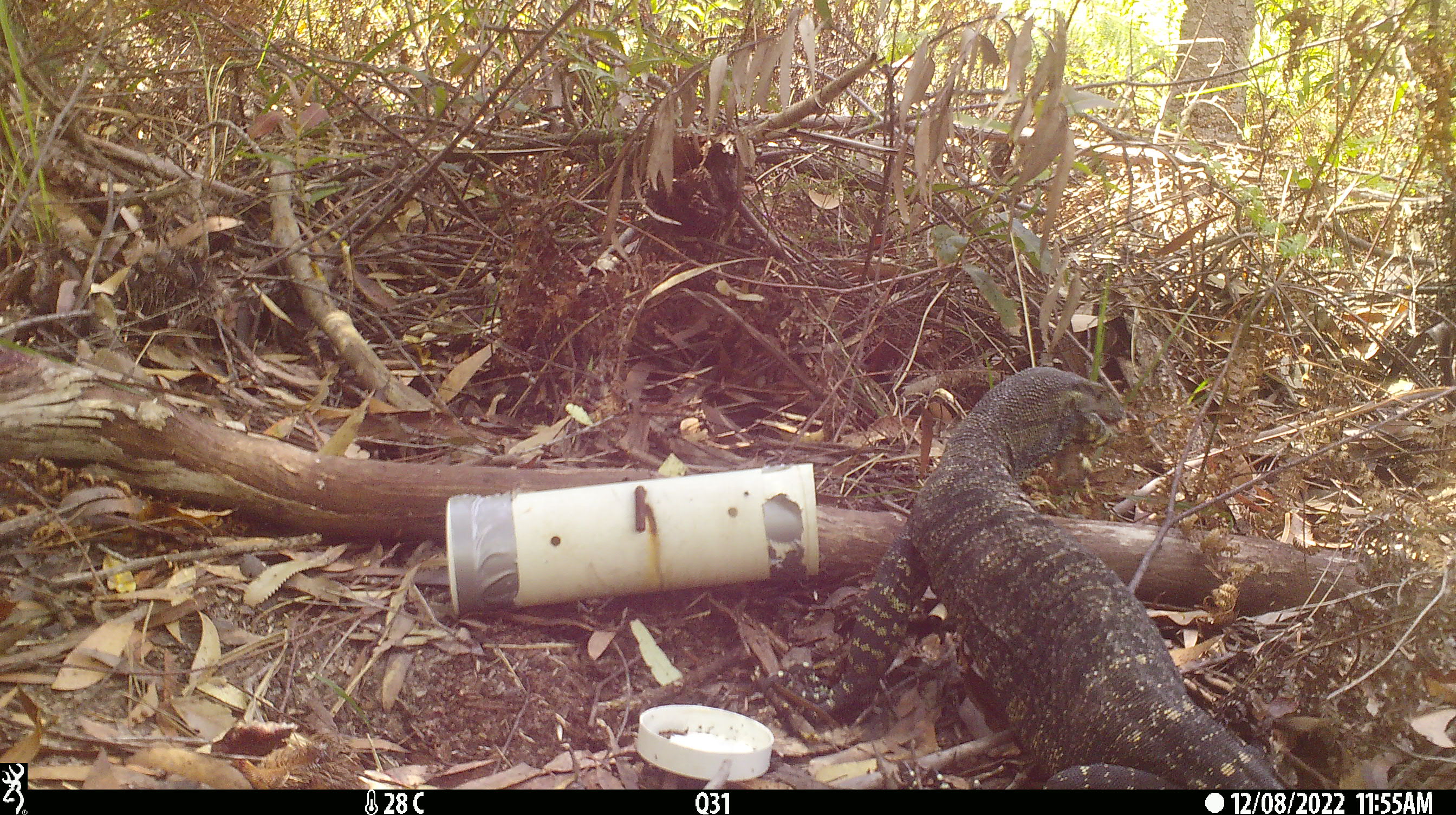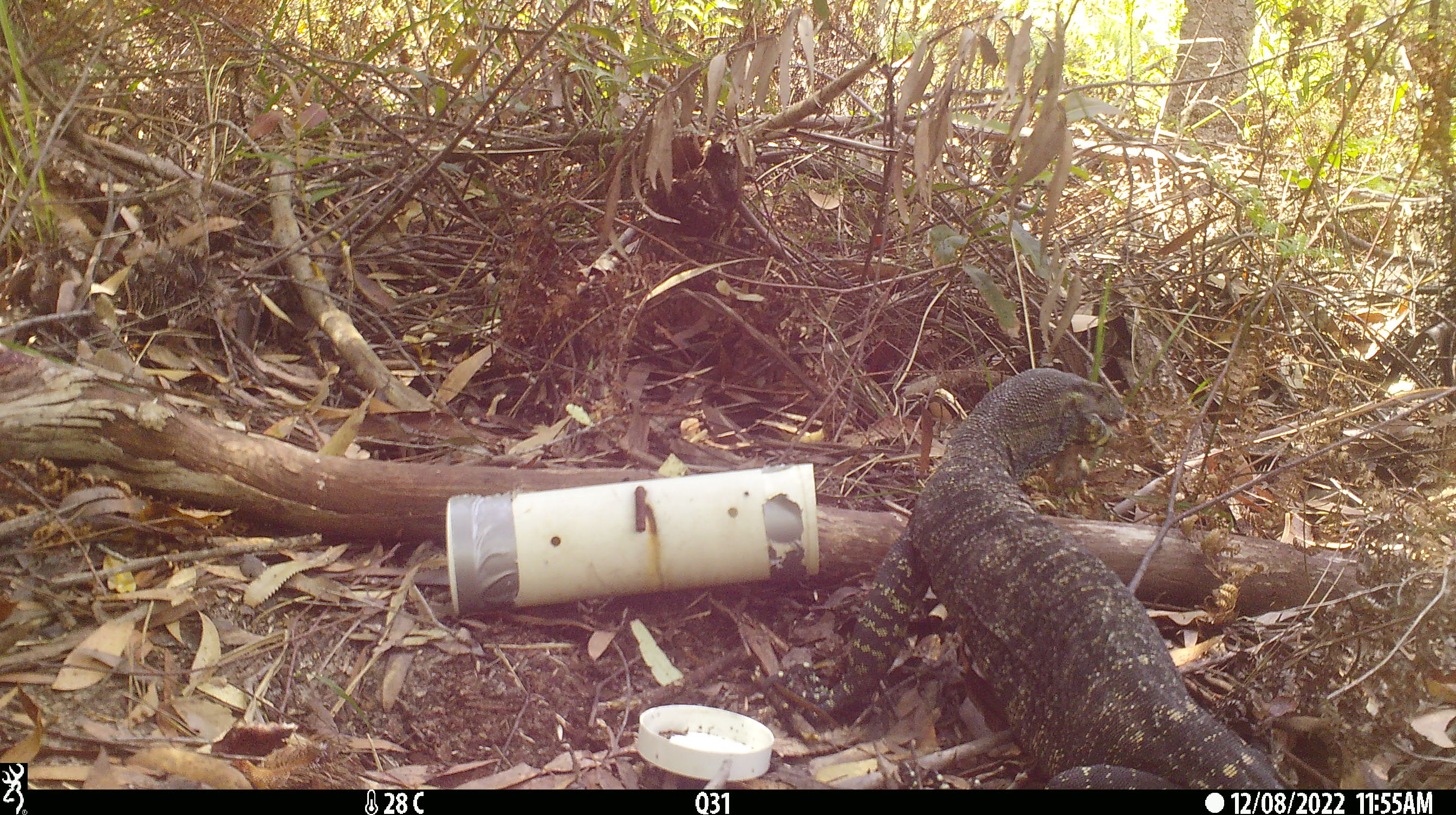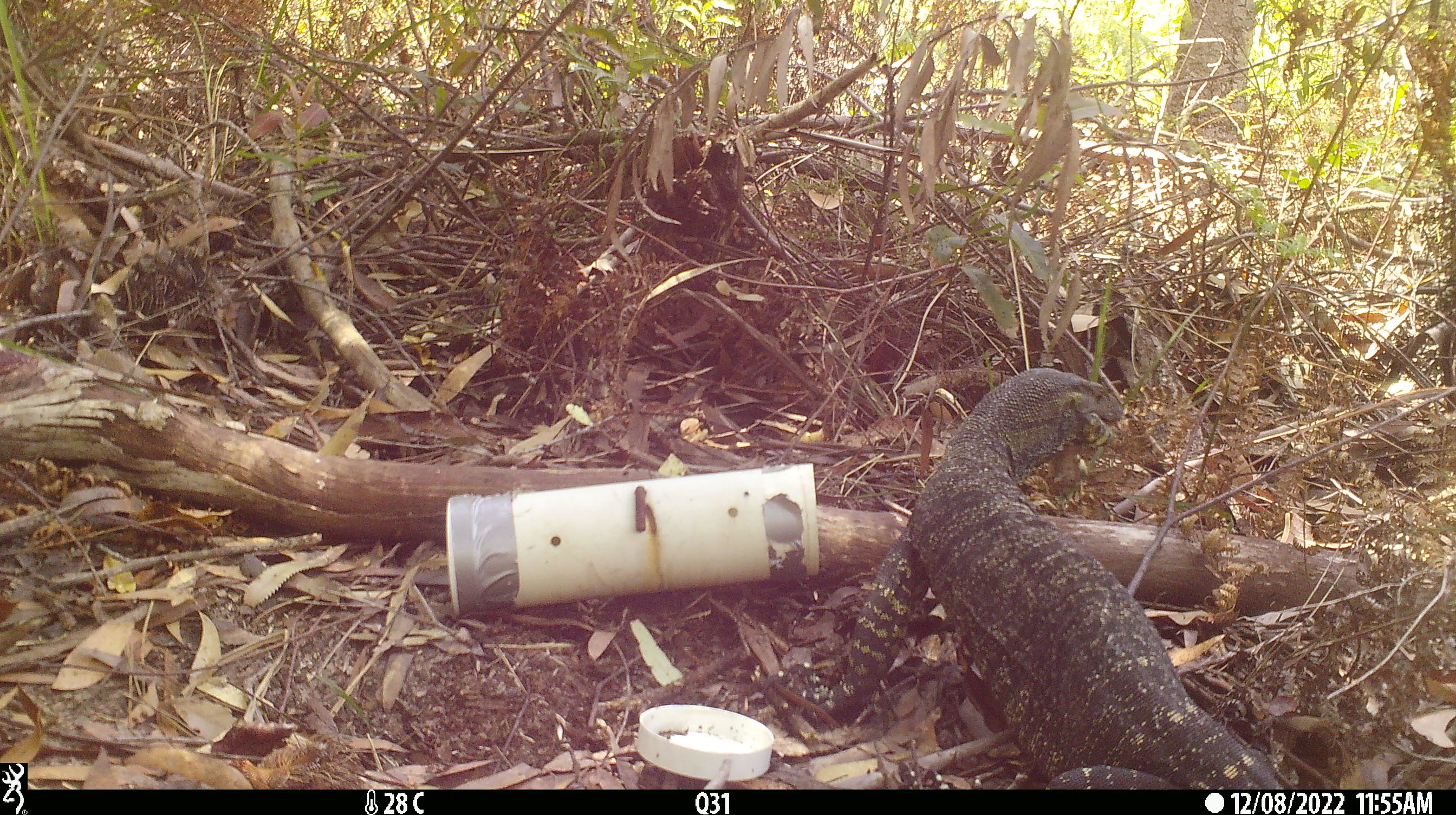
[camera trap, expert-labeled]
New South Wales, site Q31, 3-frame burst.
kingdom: Animalia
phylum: Chordata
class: Reptilia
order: Squamata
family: Varanidae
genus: Varanus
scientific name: Varanus varius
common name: lace monitor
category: goanna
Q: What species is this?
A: Goanna (lace monitor) (Varanus varius).